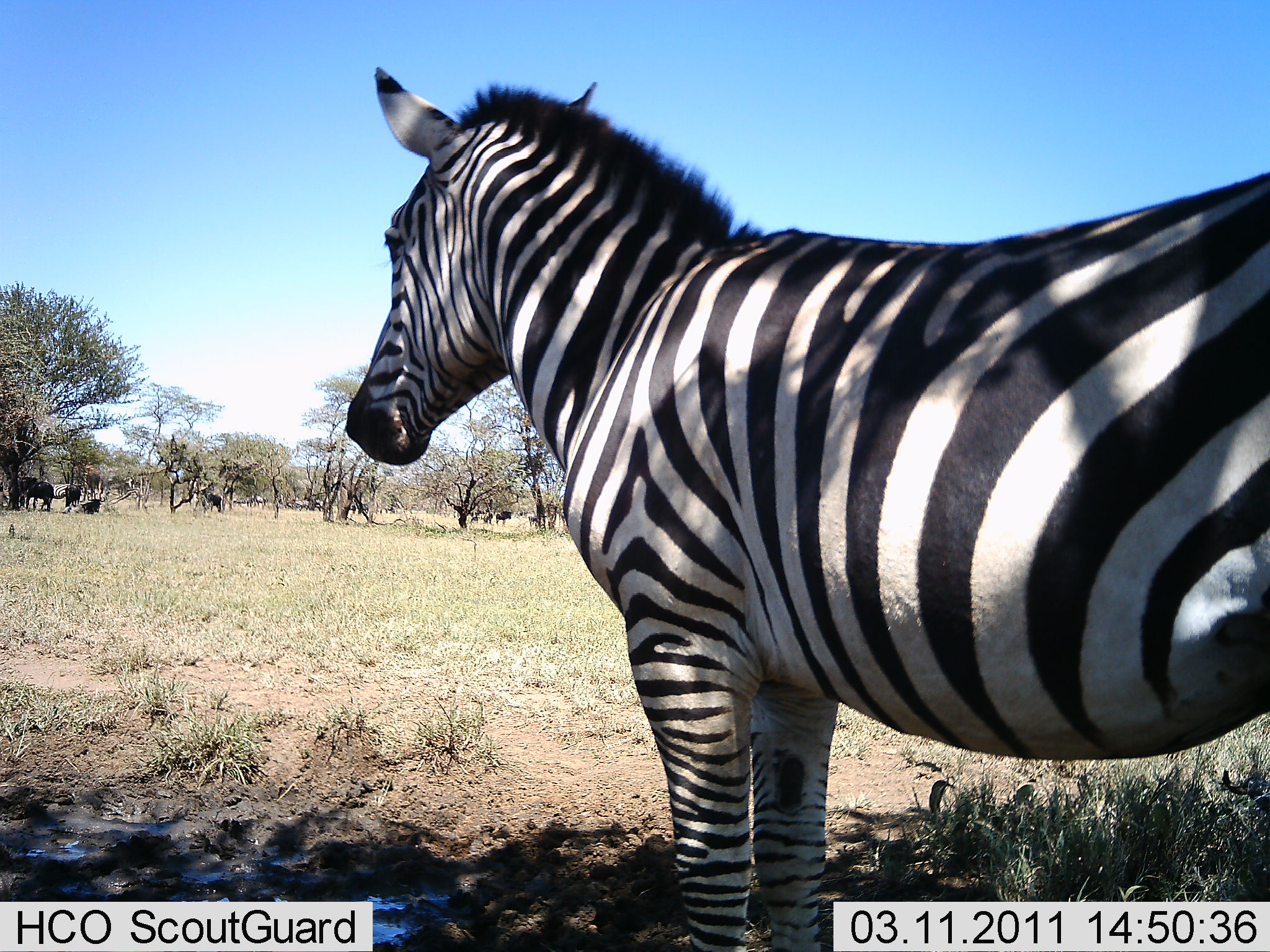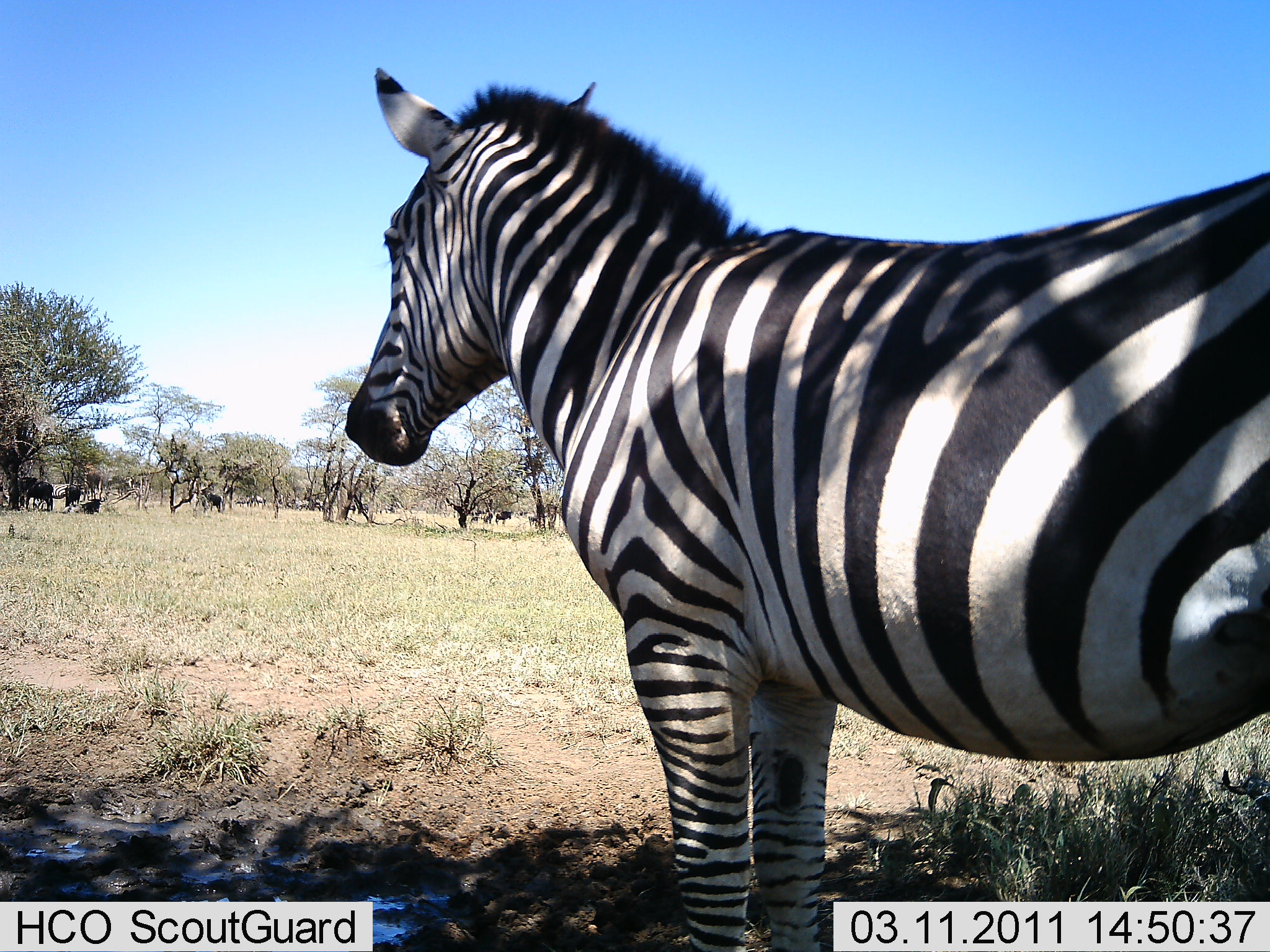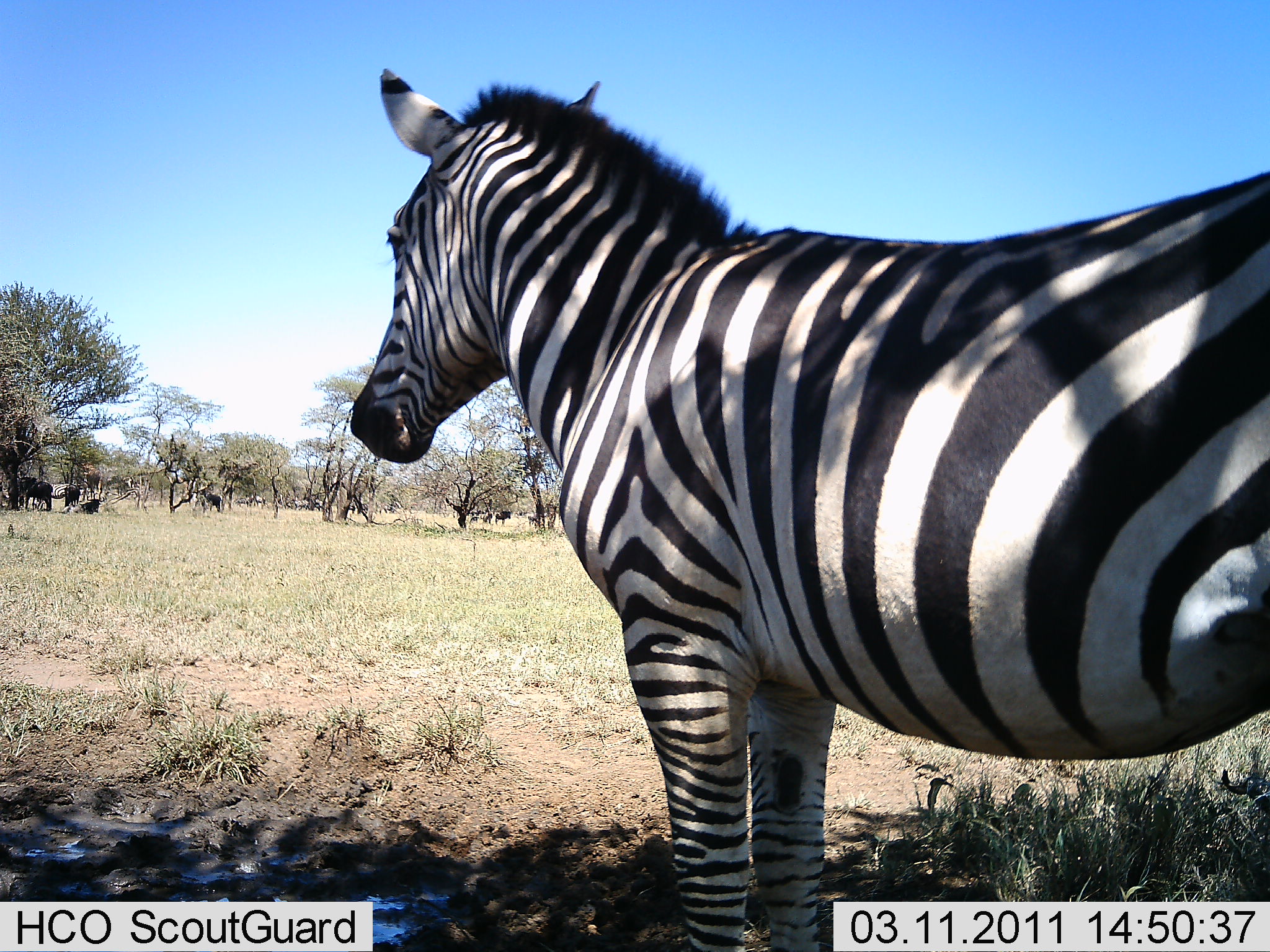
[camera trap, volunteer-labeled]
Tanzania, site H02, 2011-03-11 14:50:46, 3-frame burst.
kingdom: Animalia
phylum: Chordata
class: Mammalia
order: Perissodactyla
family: Equidae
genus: Equus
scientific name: Equus quagga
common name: plains zebra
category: zebra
Zebra (plains zebra) (Equus quagga), count 1. Behavior (volunteer vote fractions): standing 100%, resting 0%, moving 0%, interacting 0%. Young present (vote fraction): 0%. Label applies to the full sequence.